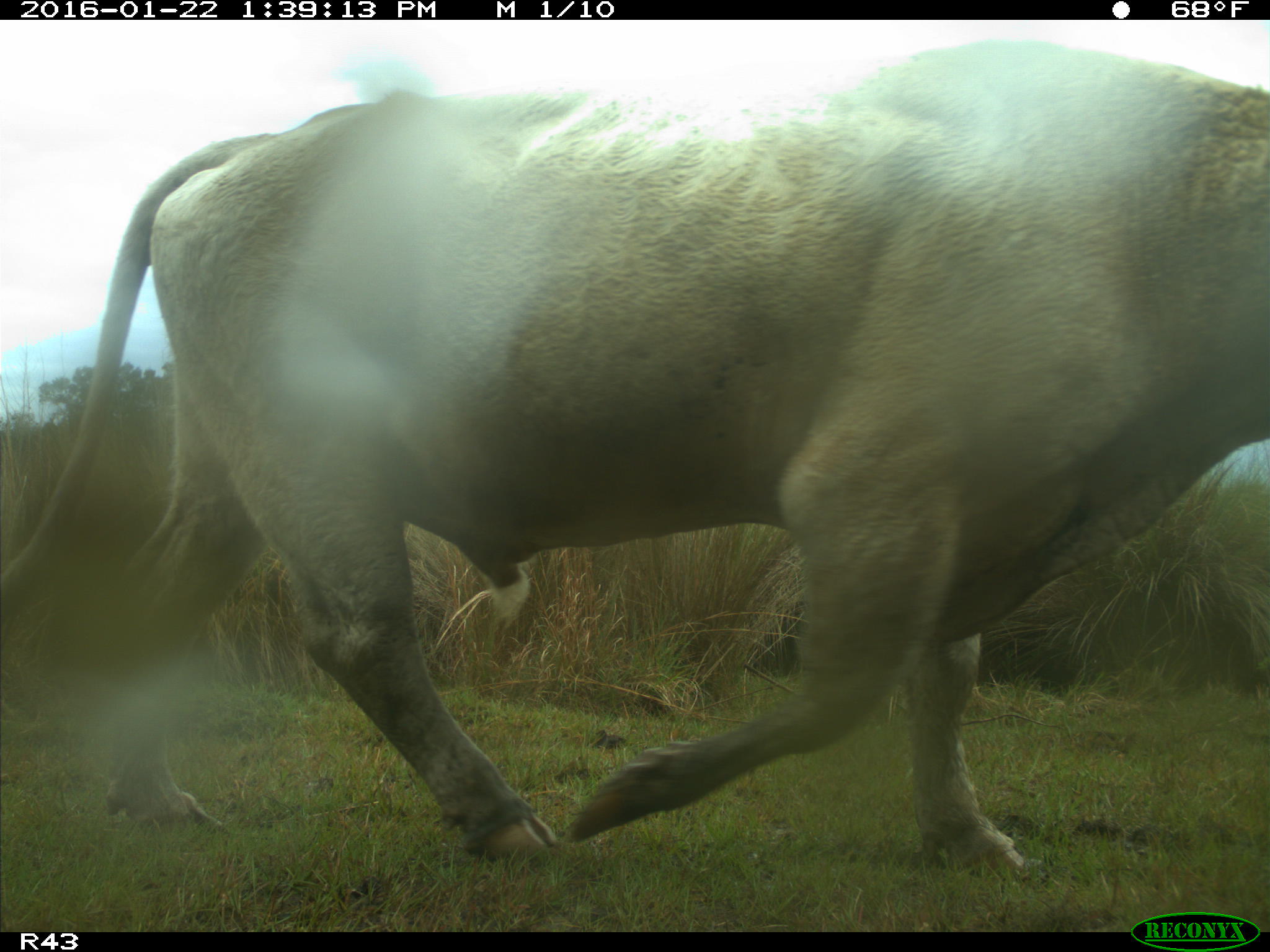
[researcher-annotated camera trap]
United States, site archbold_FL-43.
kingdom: Animalia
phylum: Chordata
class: Mammalia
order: Artiodactyla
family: Bovidae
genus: Bos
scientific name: Bos taurus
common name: domestic cow